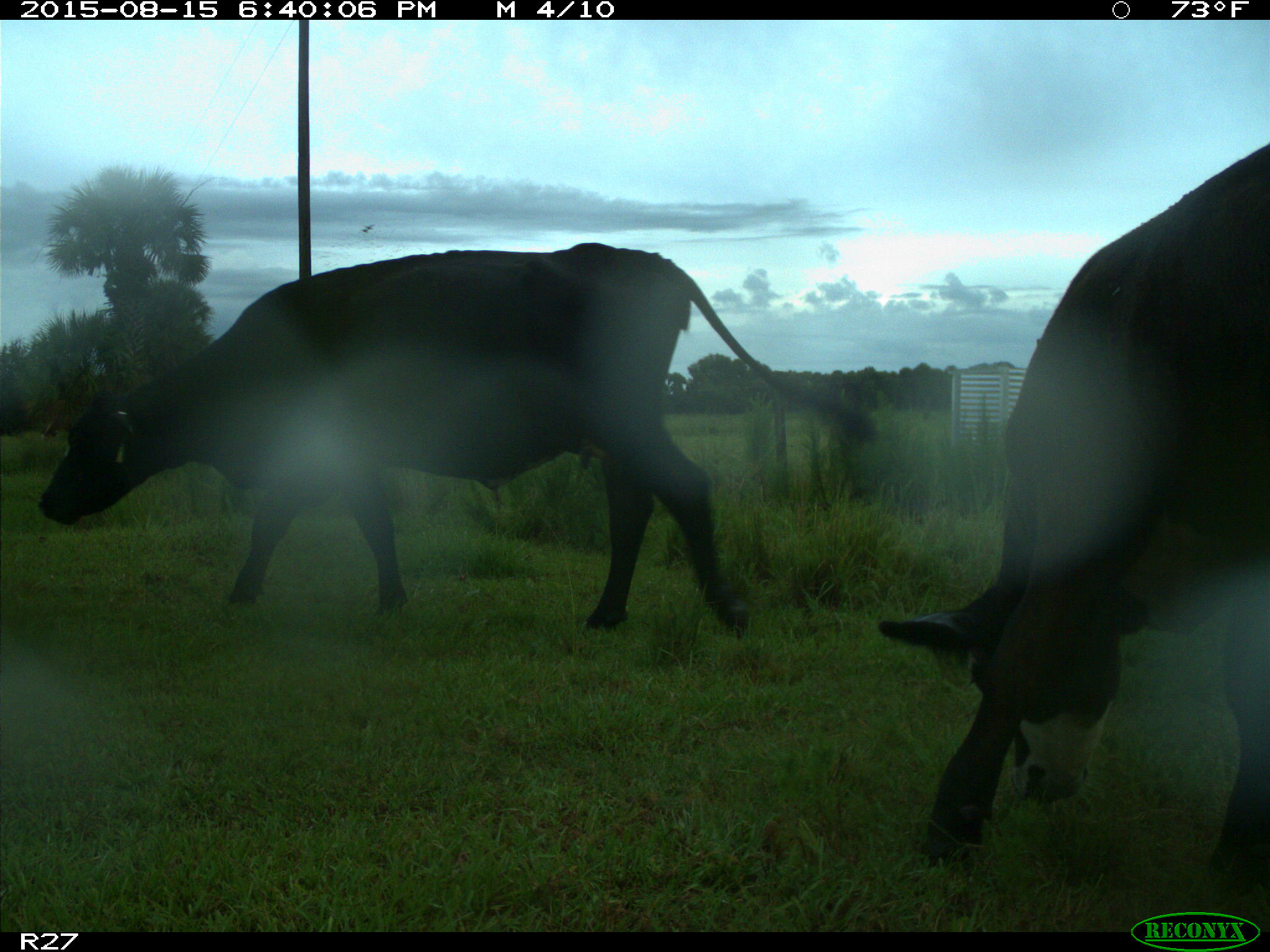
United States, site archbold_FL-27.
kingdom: Animalia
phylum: Chordata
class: Mammalia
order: Artiodactyla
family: Bovidae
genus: Bos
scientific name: Bos taurus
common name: domestic cow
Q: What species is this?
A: Bos taurus (domestic cow).